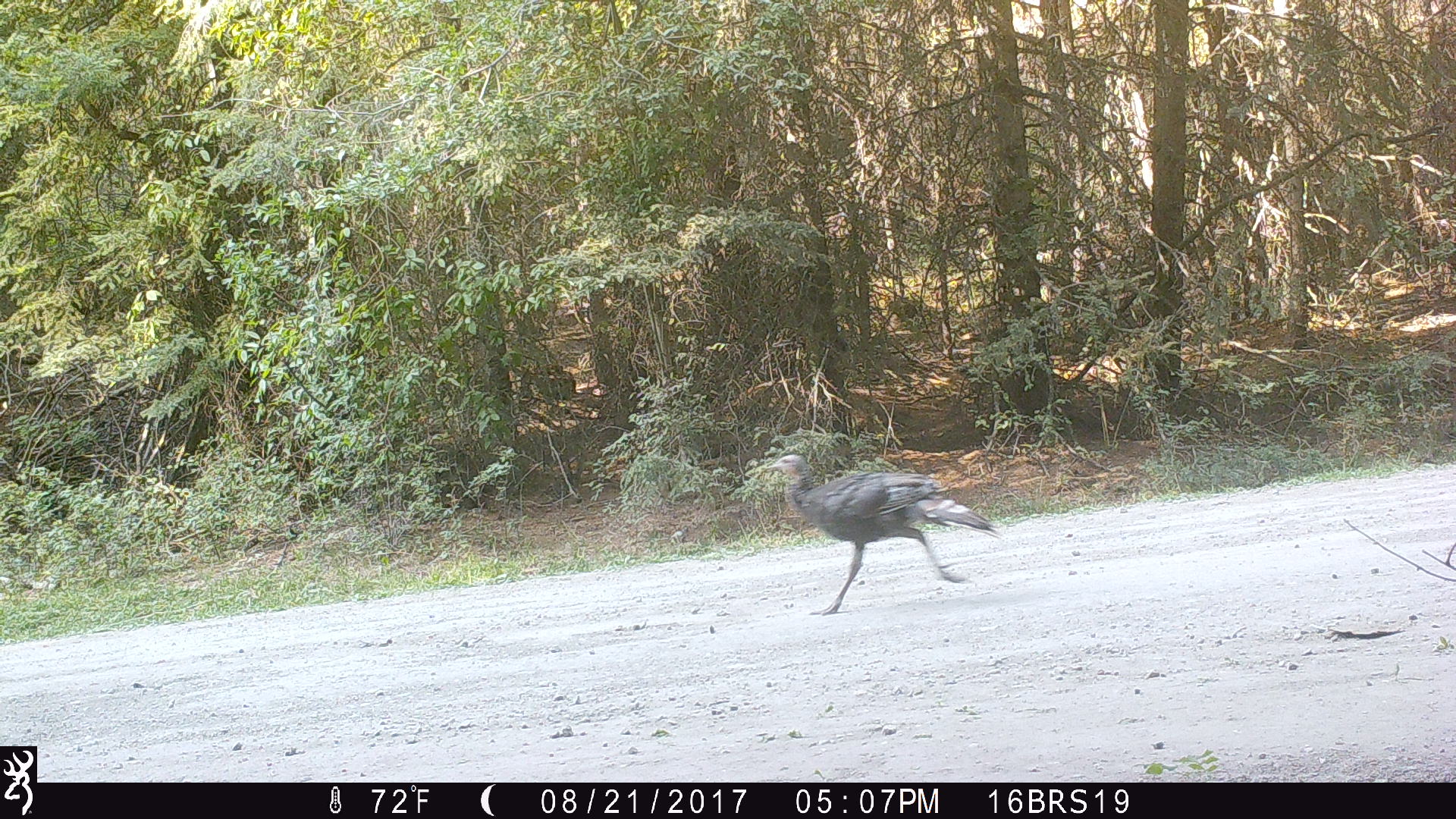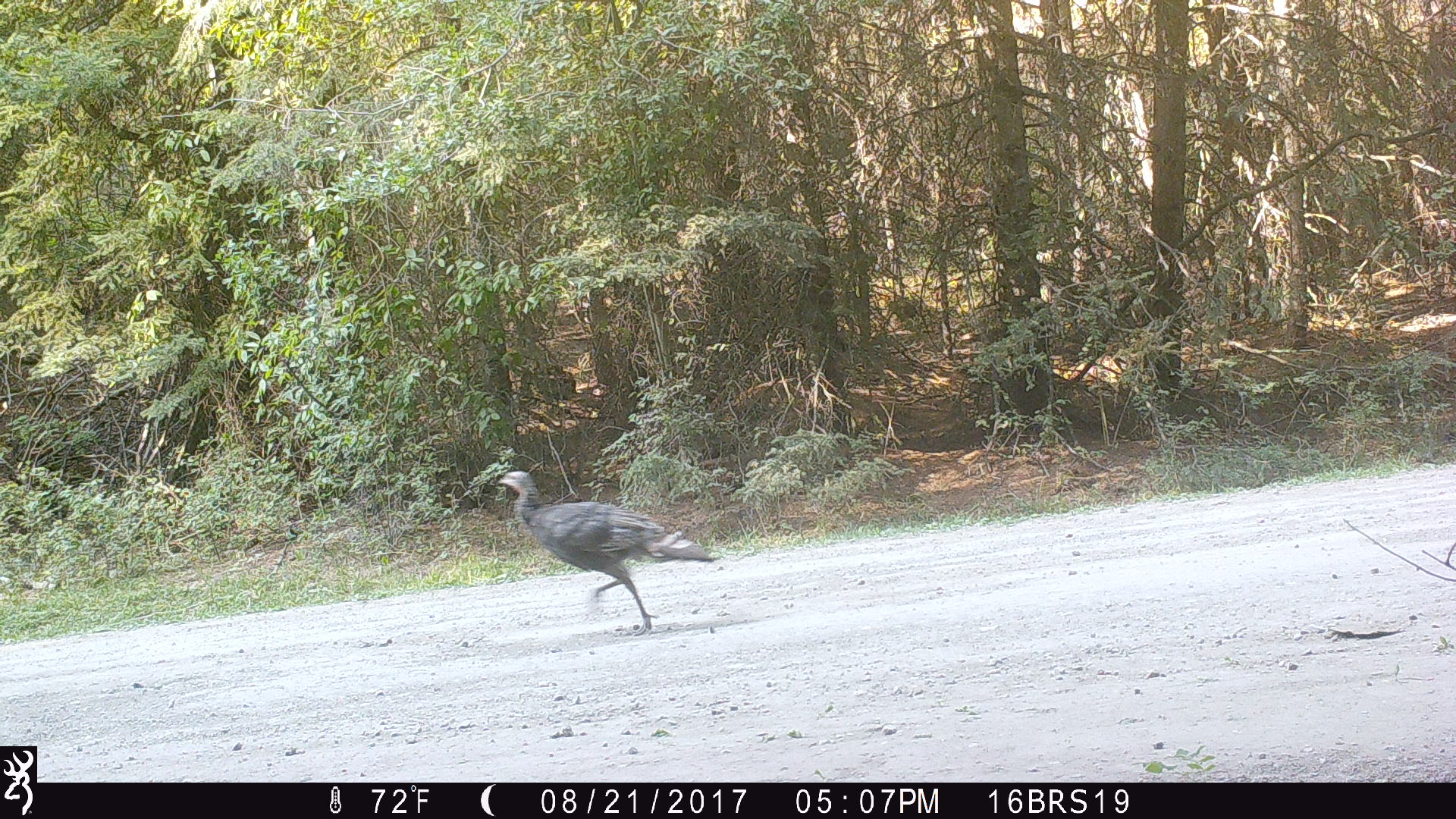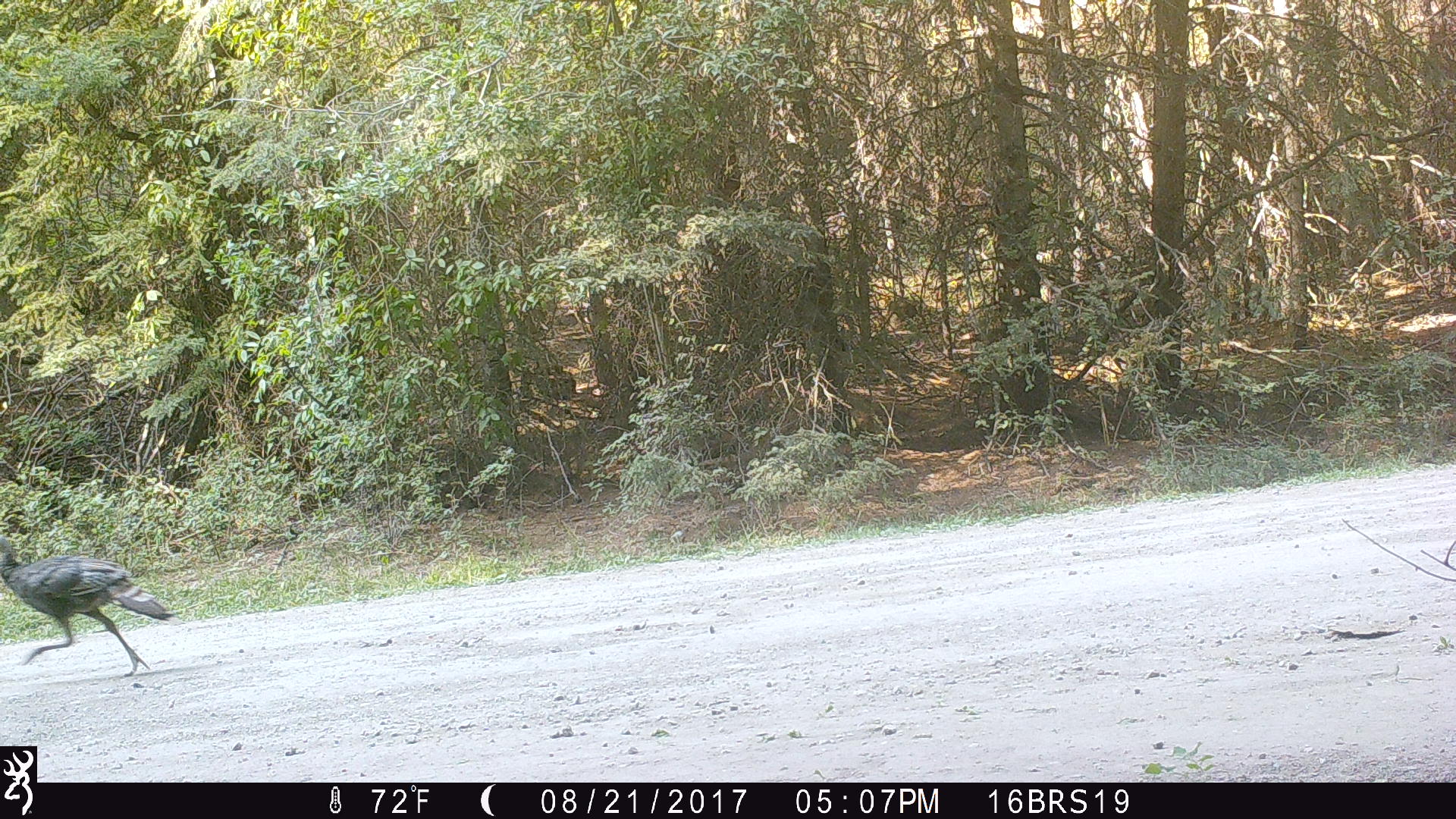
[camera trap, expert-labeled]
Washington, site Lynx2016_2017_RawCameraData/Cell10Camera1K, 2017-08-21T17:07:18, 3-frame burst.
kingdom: Animalia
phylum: Chordata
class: Aves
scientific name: Aves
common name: birds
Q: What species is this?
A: Aves (birds).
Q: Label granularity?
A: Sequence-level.